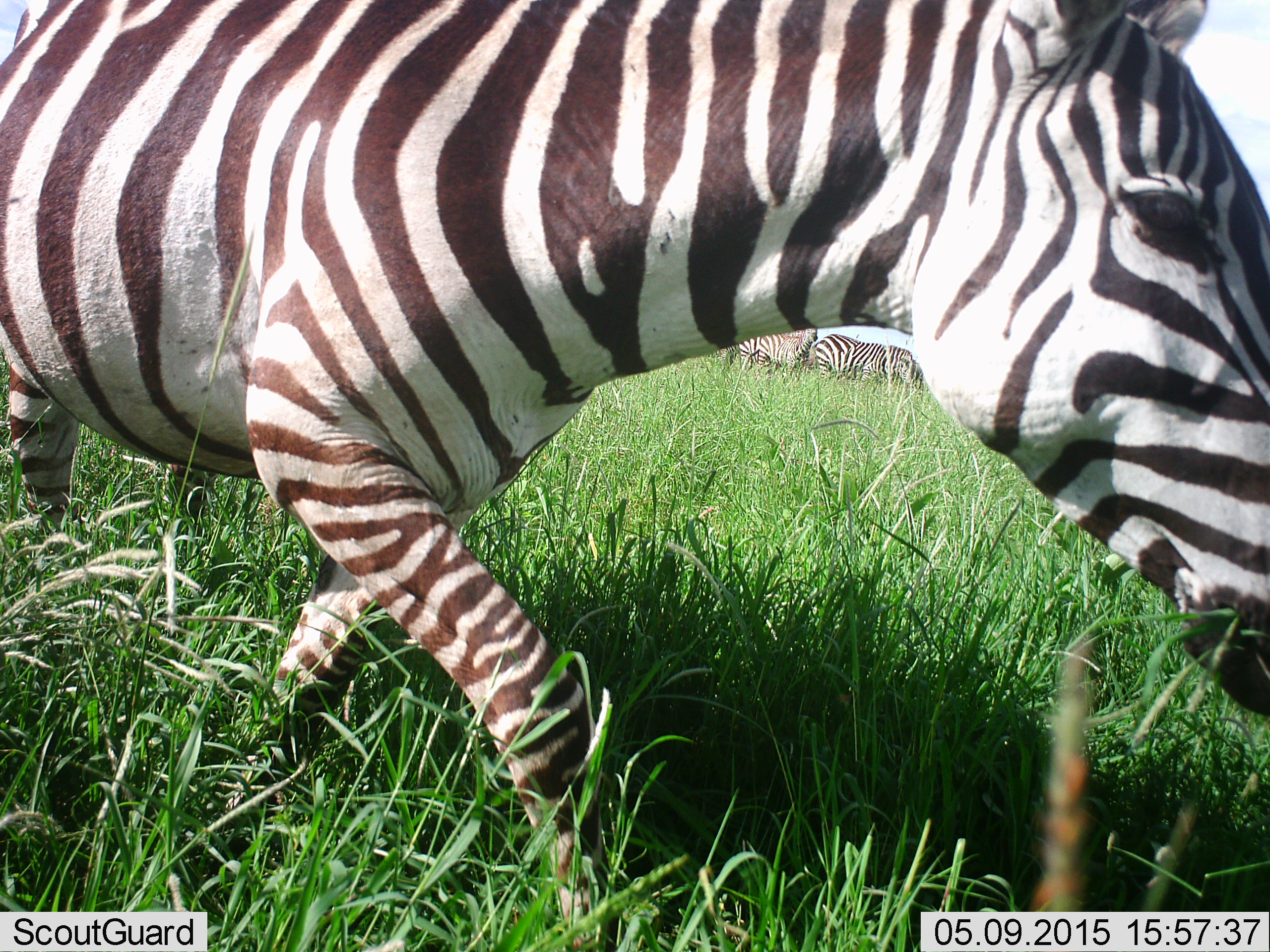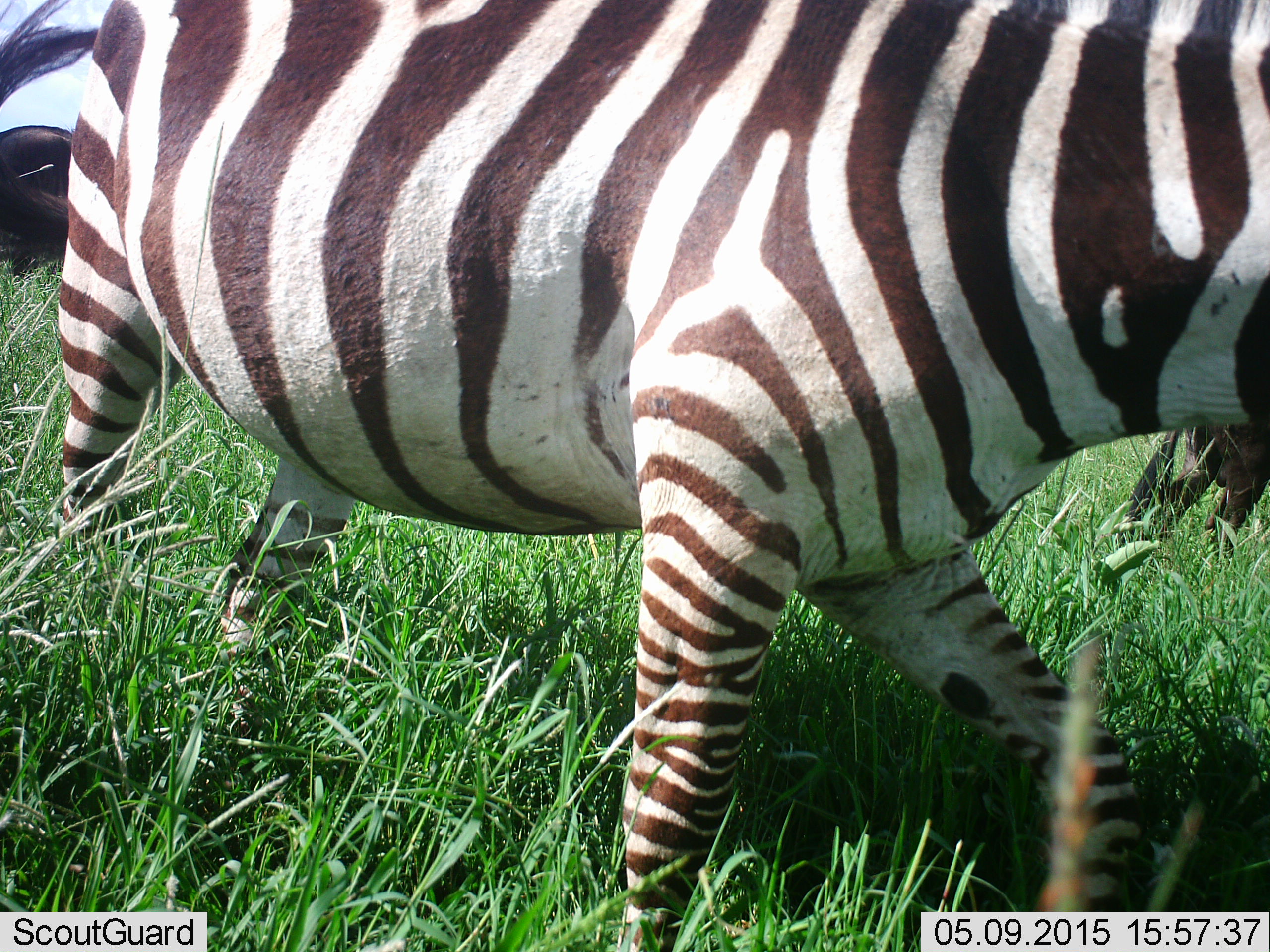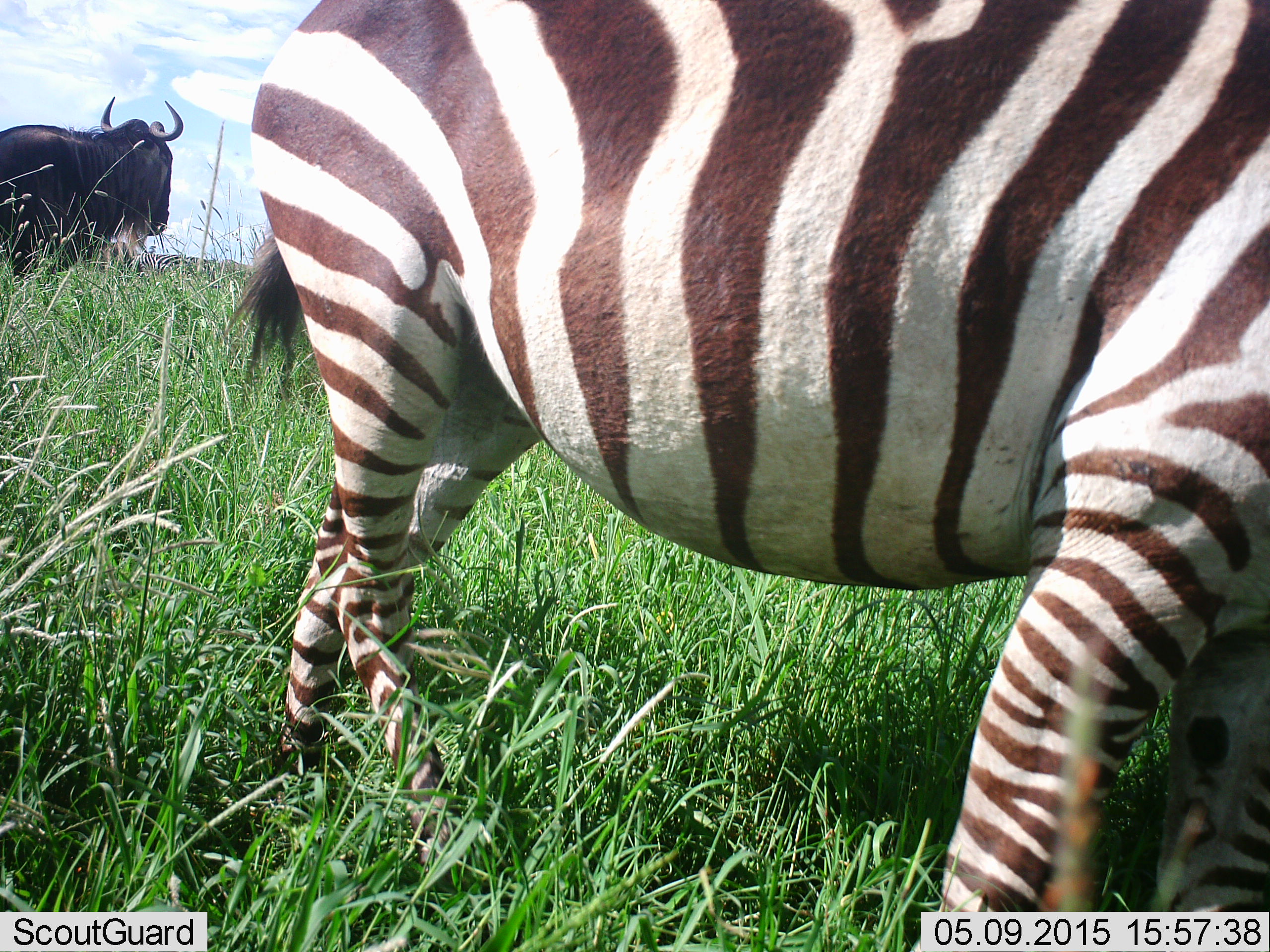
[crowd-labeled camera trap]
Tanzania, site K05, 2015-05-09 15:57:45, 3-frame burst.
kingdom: Animalia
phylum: Chordata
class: Mammalia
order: Artiodactyla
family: Bovidae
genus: Connochaetes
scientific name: Connochaetes taurinus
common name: blue wildebeest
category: wildebeest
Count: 1.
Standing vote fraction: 90%.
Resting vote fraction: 0%.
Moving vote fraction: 30%.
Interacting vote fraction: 0%.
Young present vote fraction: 0%.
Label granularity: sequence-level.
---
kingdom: Animalia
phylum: Chordata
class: Mammalia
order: Perissodactyla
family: Equidae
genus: Equus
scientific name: Equus quagga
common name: plains zebra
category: zebra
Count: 1.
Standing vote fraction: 26%.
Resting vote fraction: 0%.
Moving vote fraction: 89%.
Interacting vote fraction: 0%.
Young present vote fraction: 0%.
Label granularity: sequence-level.